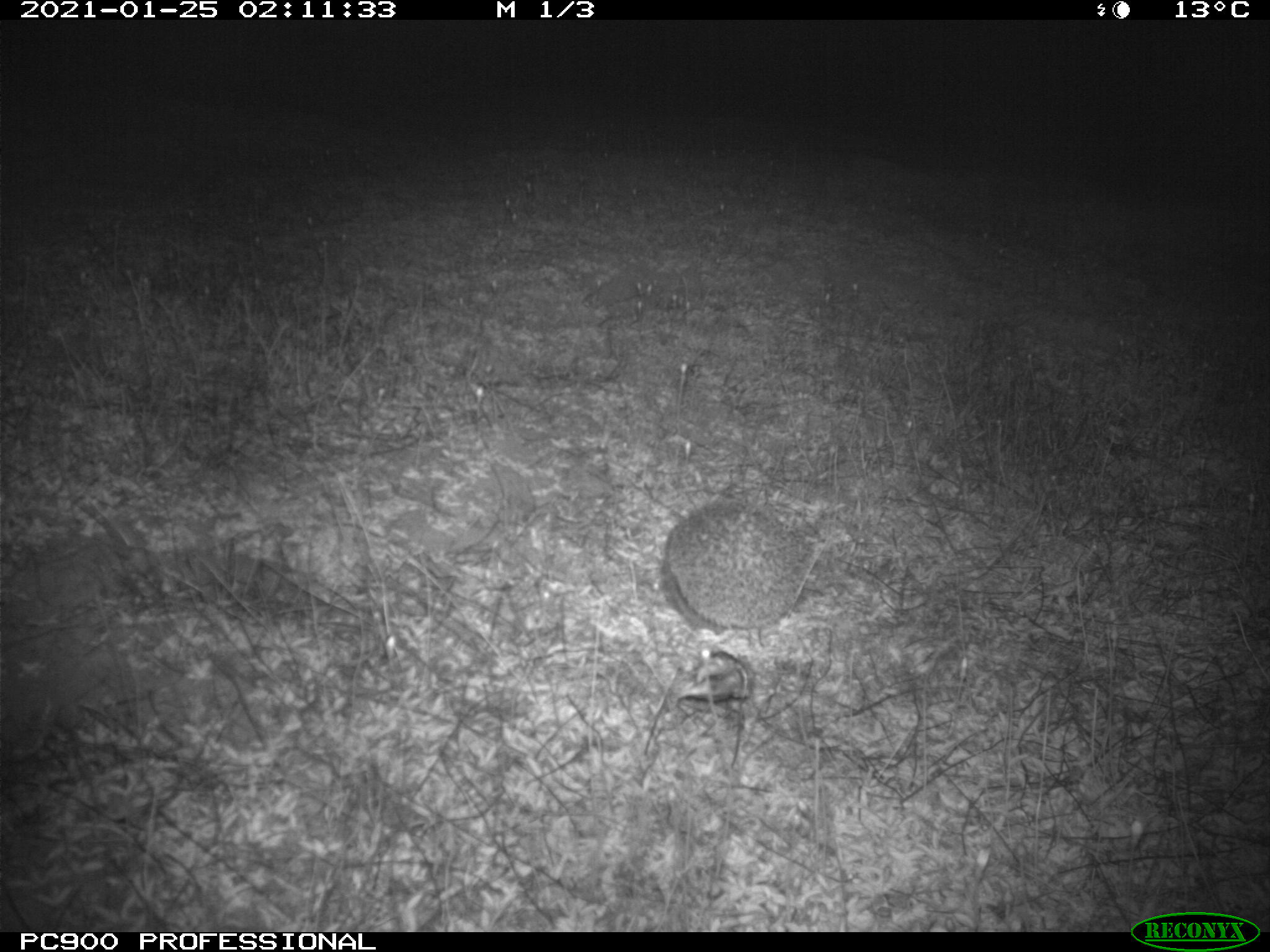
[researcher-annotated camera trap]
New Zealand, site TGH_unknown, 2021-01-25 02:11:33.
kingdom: Animalia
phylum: Chordata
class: Mammalia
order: Eulipotyphla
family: Erinaceidae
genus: Erinaceus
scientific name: Erinaceus europaeus europaeus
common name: european hedgehog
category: hedgehog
Hedgehog (european hedgehog) (Erinaceus europaeus europaeus).